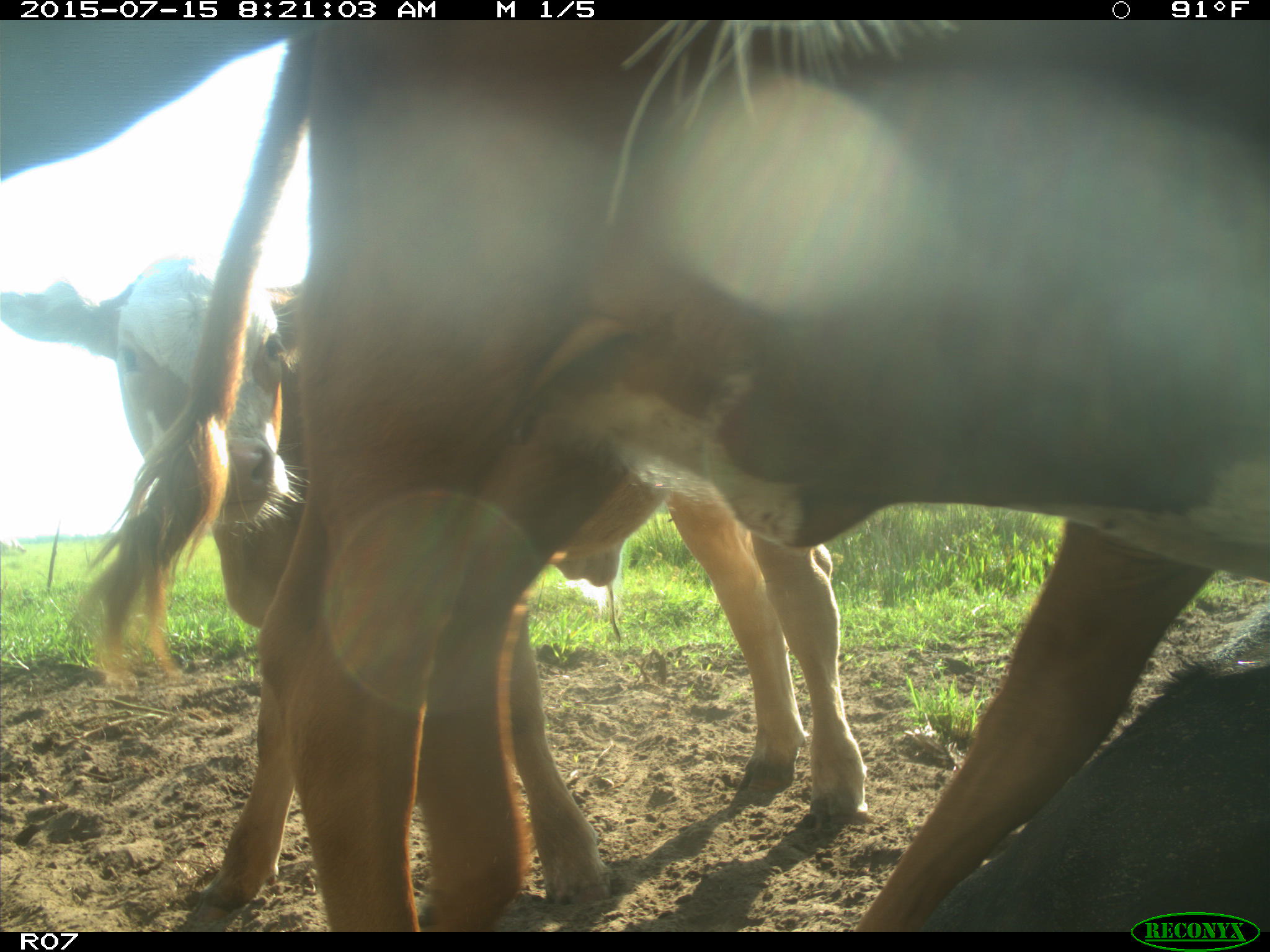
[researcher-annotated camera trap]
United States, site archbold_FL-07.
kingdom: Animalia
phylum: Chordata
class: Mammalia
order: Artiodactyla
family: Bovidae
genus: Bos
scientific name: Bos taurus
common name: domestic cow